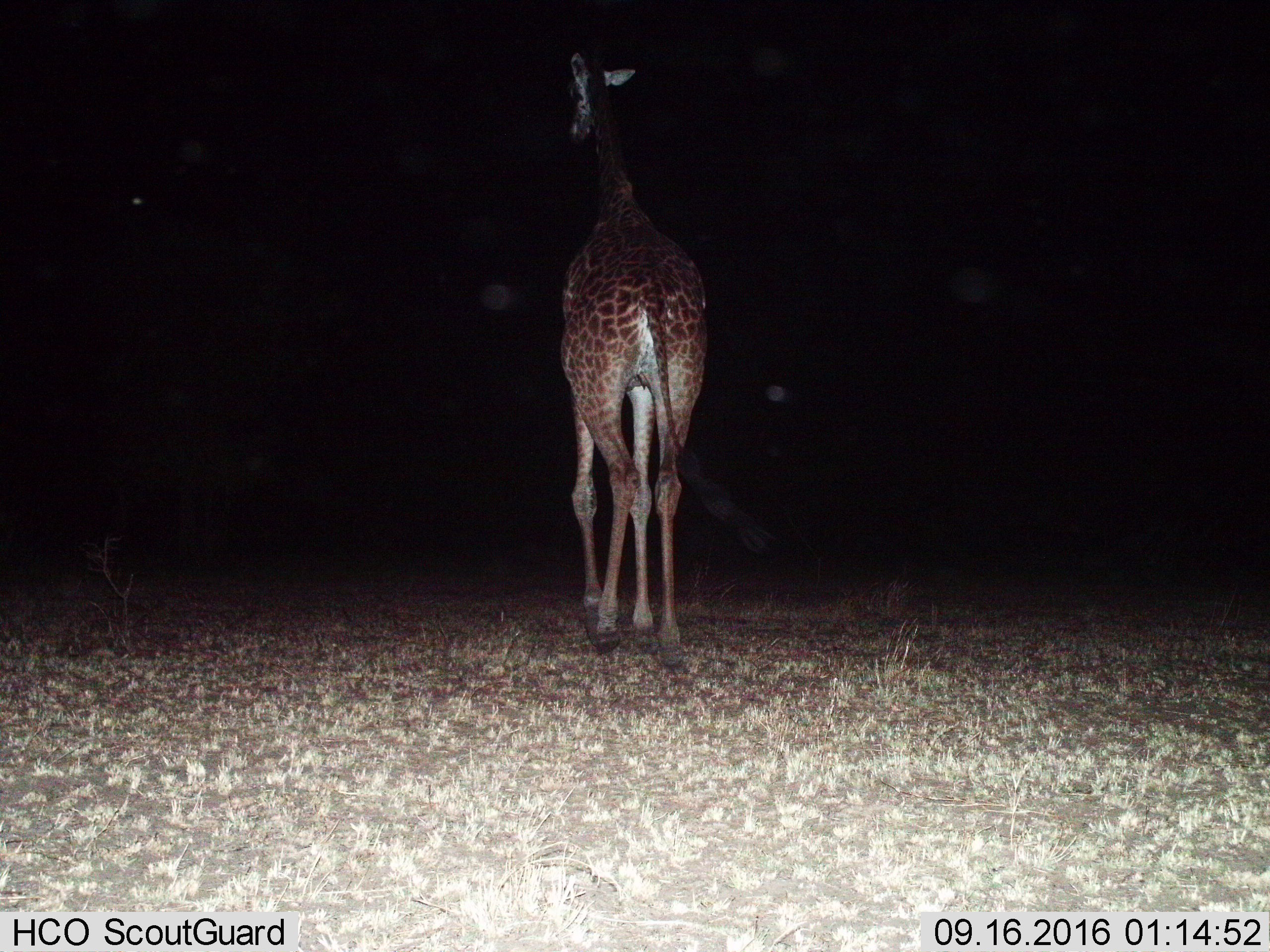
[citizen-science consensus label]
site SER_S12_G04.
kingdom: Animalia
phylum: Chordata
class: Mammalia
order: Artiodactyla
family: Giraffidae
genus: Giraffa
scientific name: Giraffa camelopardalis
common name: giraffe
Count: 1.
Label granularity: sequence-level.